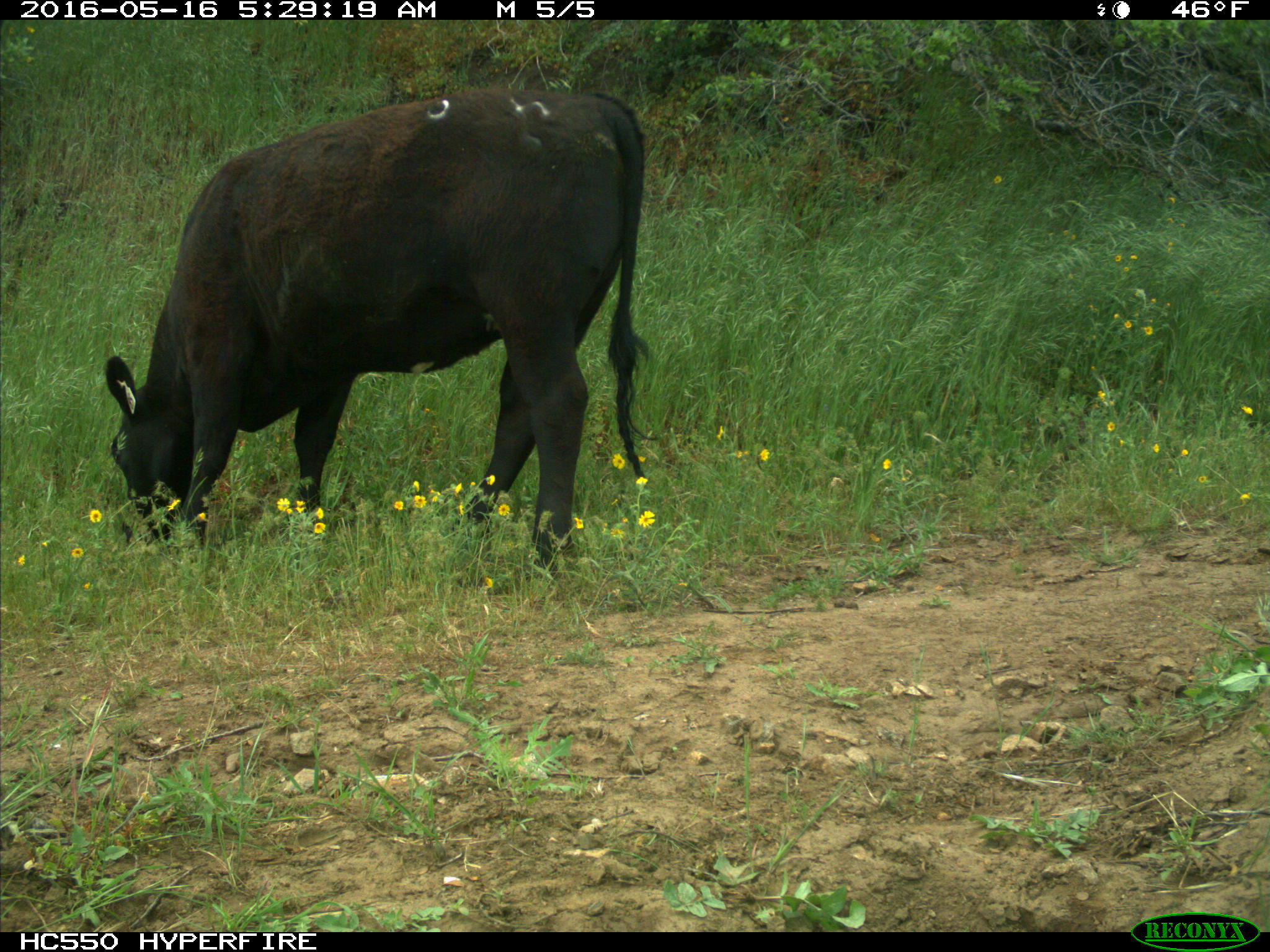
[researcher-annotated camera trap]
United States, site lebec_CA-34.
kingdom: Animalia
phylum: Chordata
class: Mammalia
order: Artiodactyla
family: Bovidae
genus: Bos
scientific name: Bos taurus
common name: domestic cow